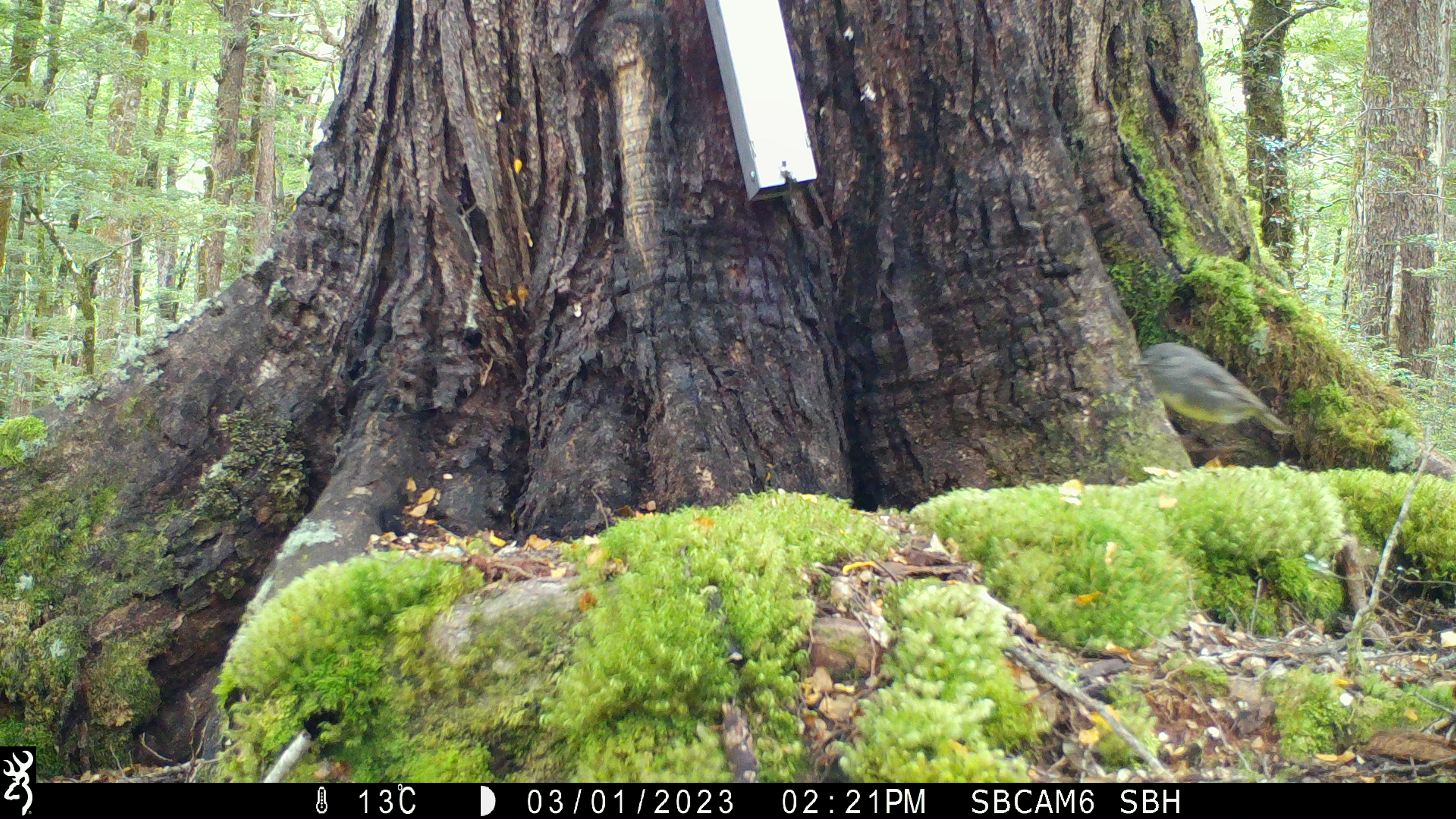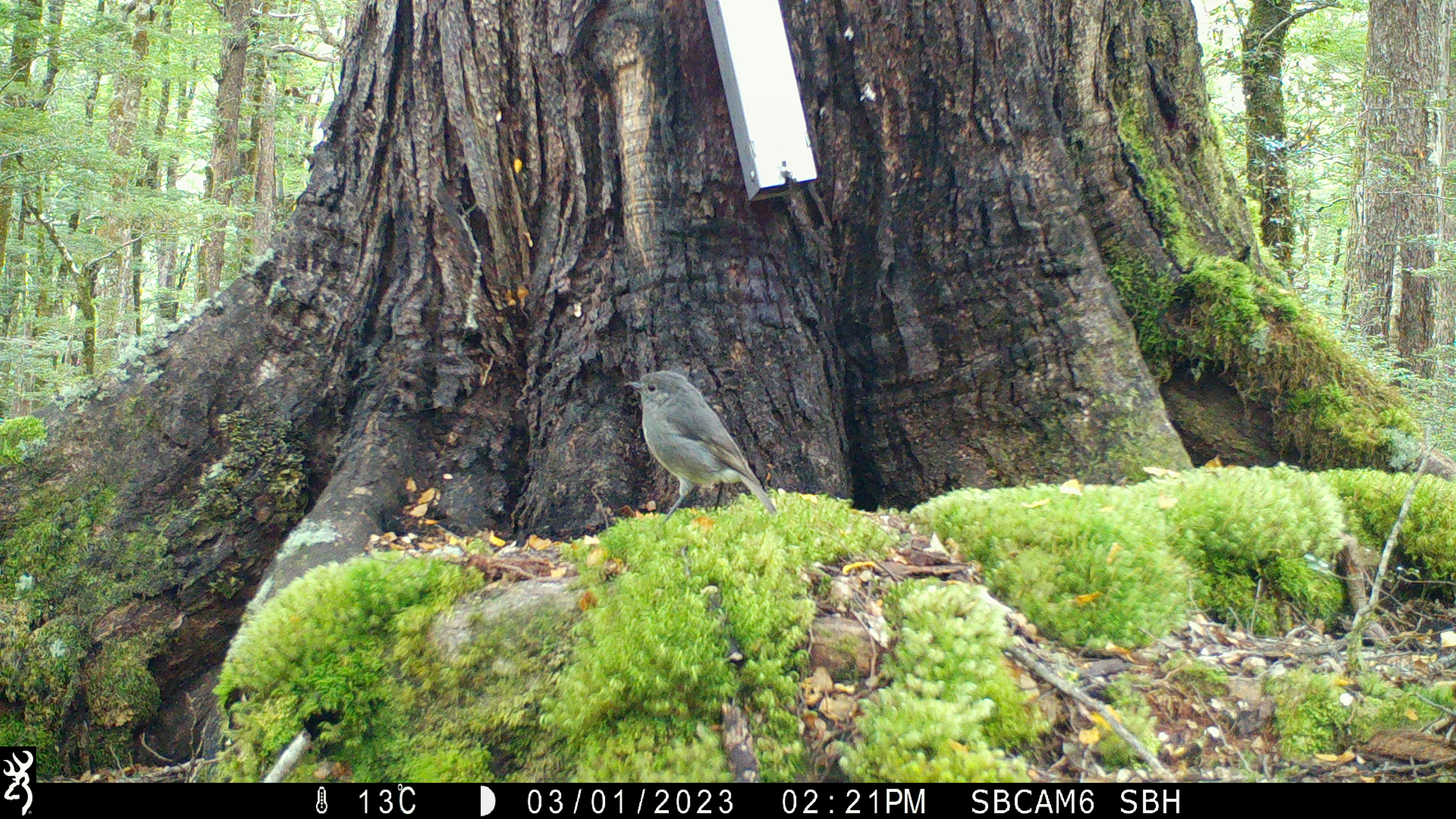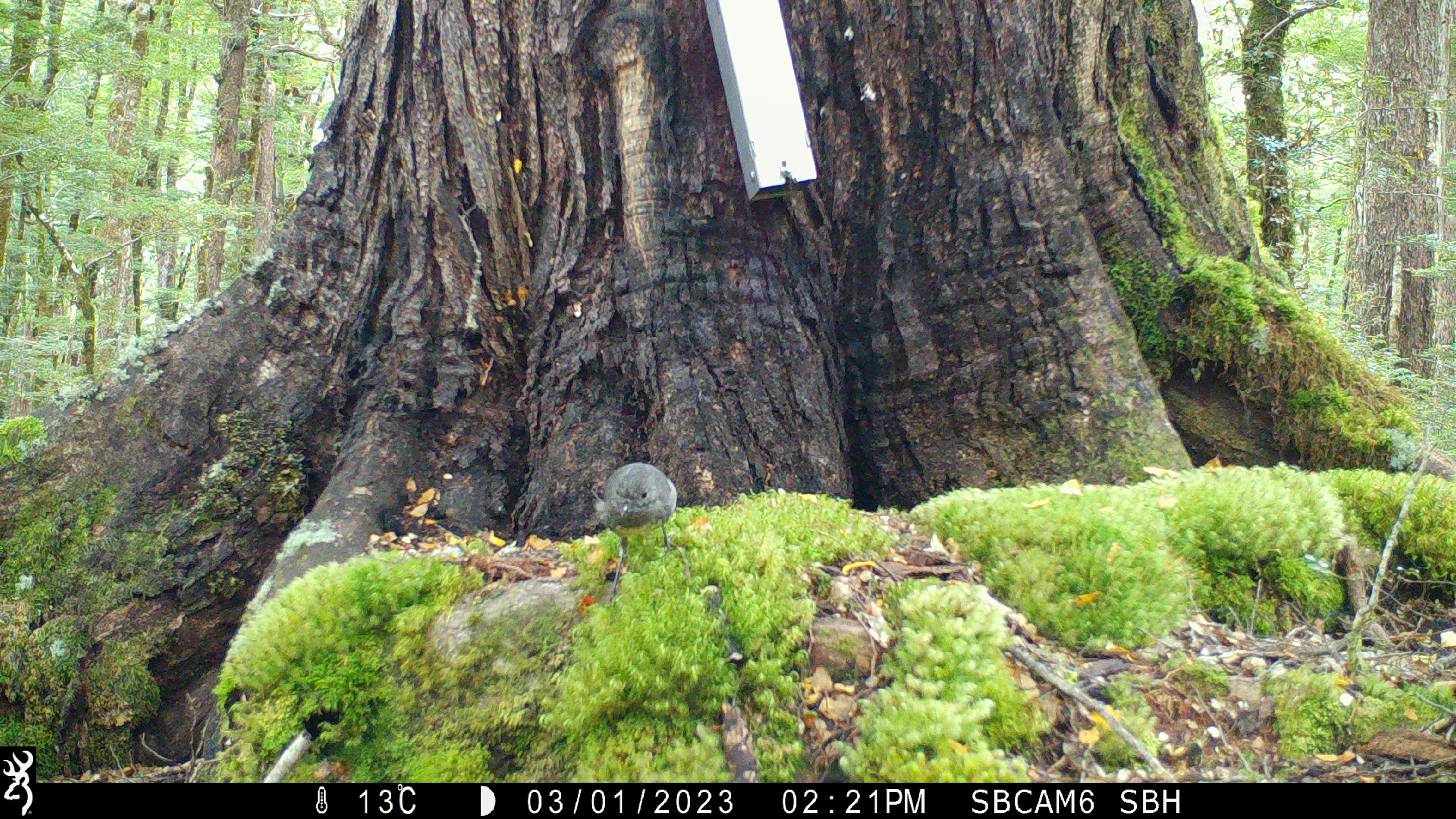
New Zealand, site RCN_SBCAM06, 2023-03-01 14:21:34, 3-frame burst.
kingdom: Animalia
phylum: Chordata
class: Aves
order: Passeriformes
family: Petroicidae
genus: Petroica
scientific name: Petroica australis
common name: new zealand robin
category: robin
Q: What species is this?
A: Robin (new zealand robin) (Petroica australis).